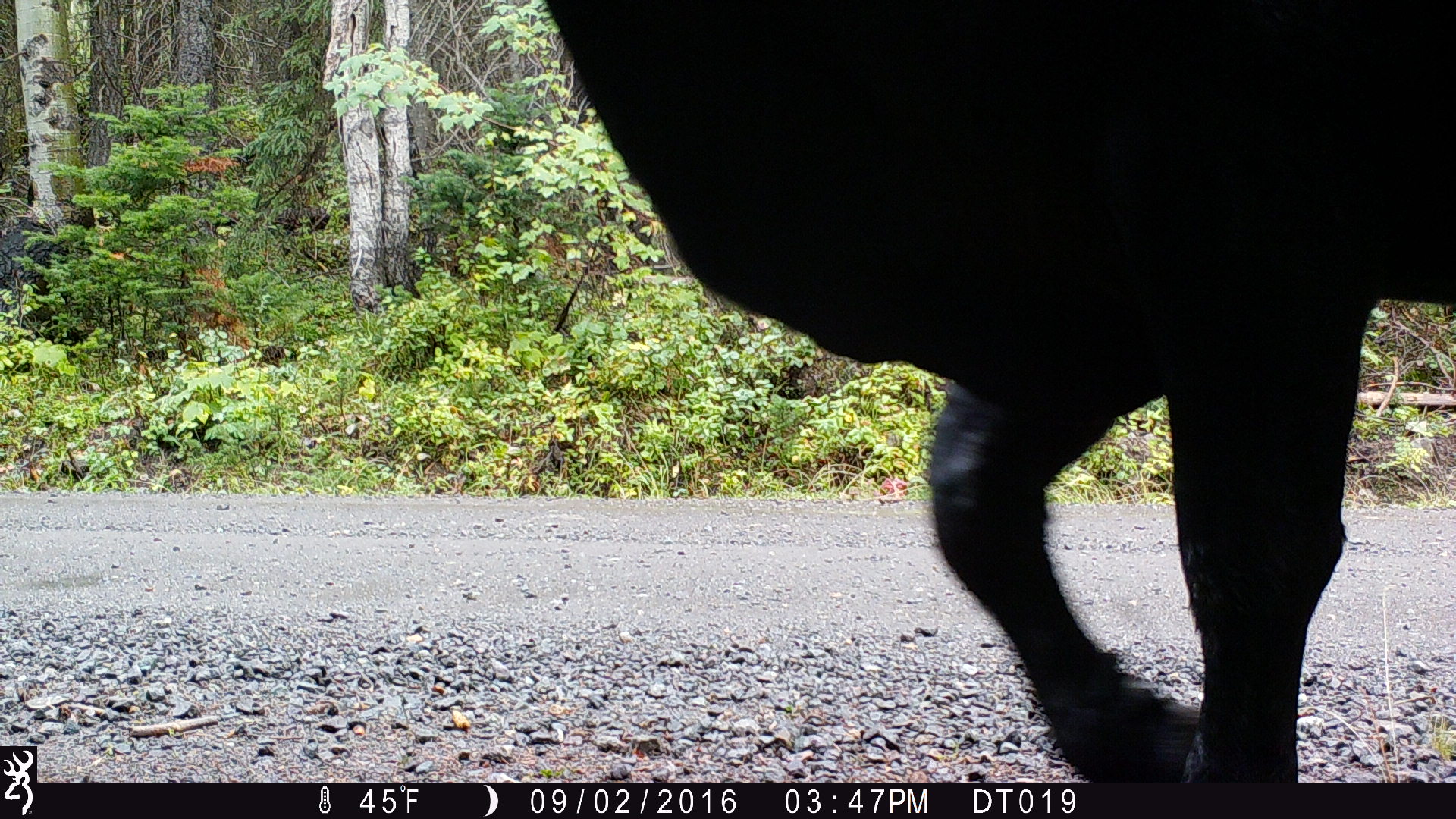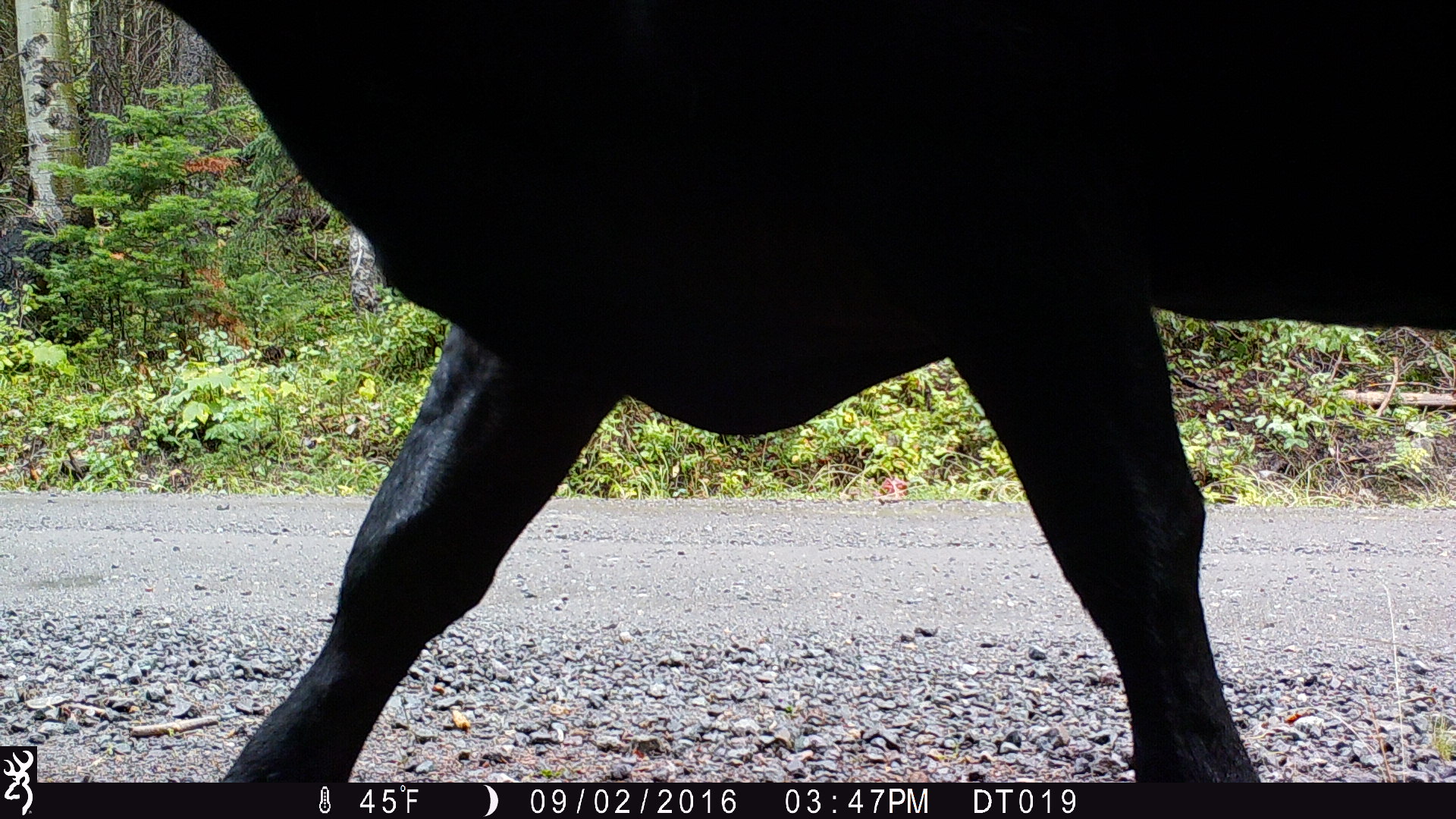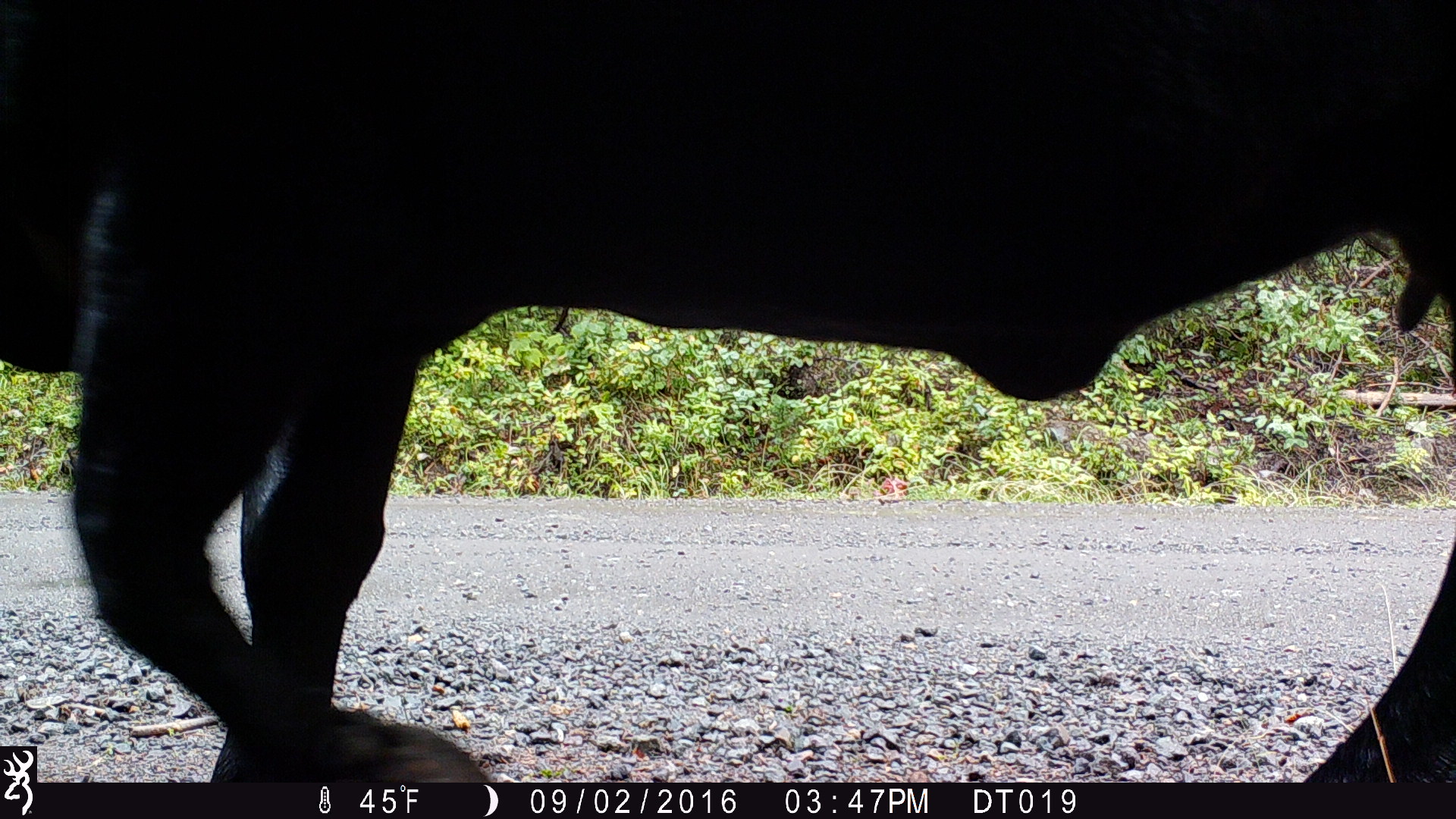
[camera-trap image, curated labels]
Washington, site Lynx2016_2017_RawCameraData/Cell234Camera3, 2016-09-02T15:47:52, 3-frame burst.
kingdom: Animalia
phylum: Chordata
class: Mammalia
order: Artiodactyla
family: Bovidae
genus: Bos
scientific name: Bos taurus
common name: domestic cattle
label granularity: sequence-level